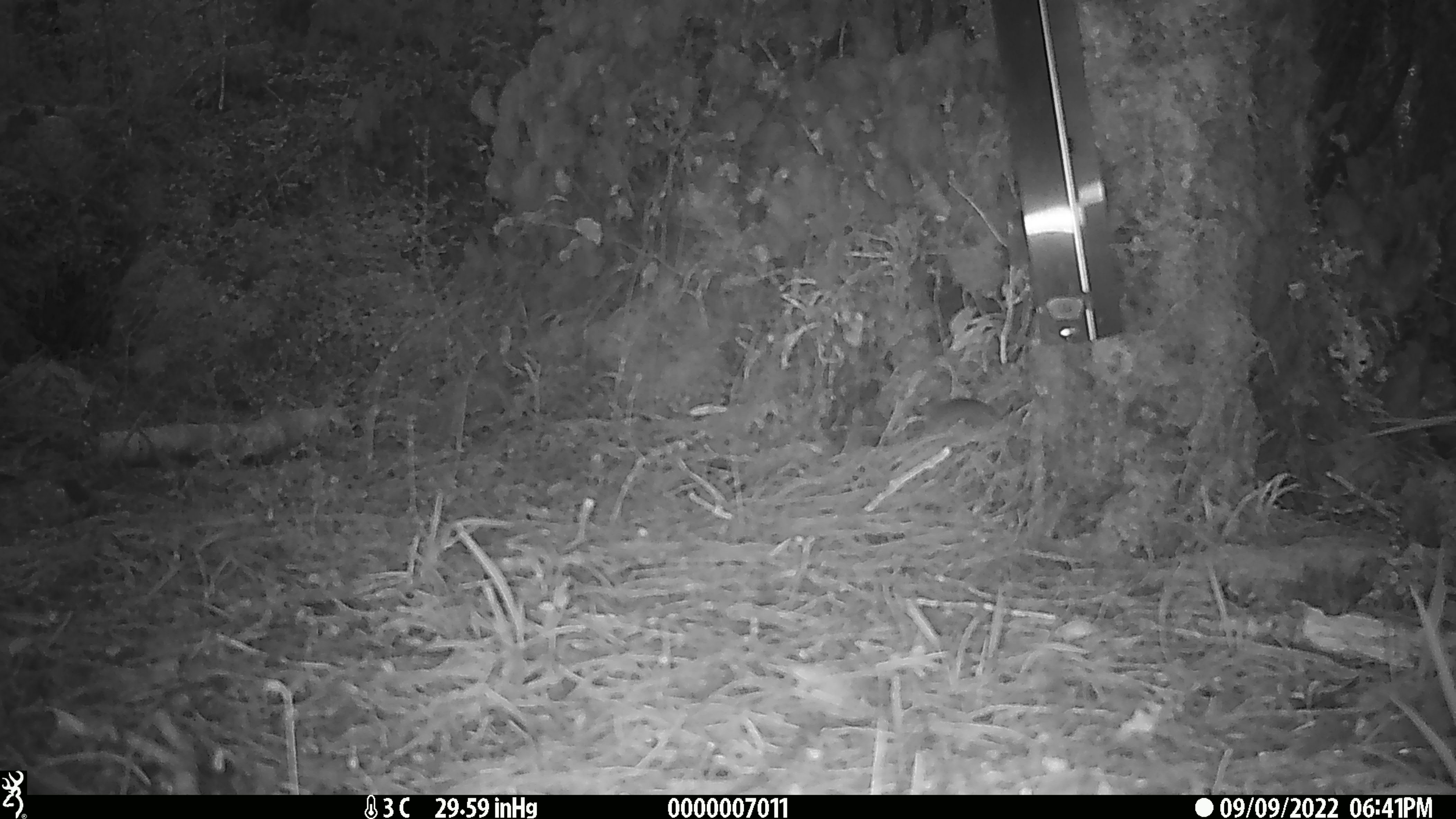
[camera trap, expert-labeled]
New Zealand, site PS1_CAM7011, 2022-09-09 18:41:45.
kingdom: Animalia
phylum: Chordata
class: Mammalia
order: Rodentia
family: Muridae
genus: Mus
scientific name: Mus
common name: mouse